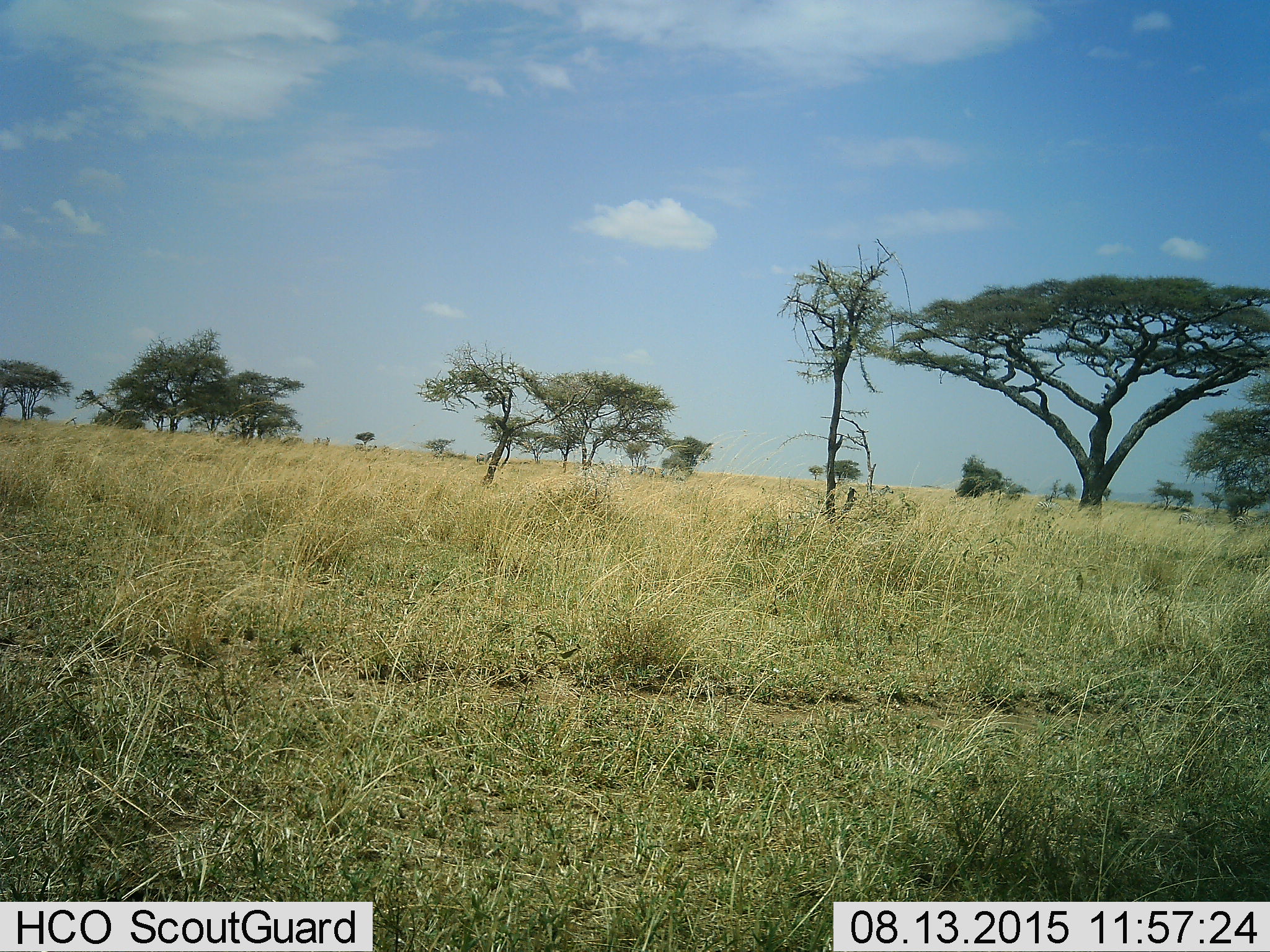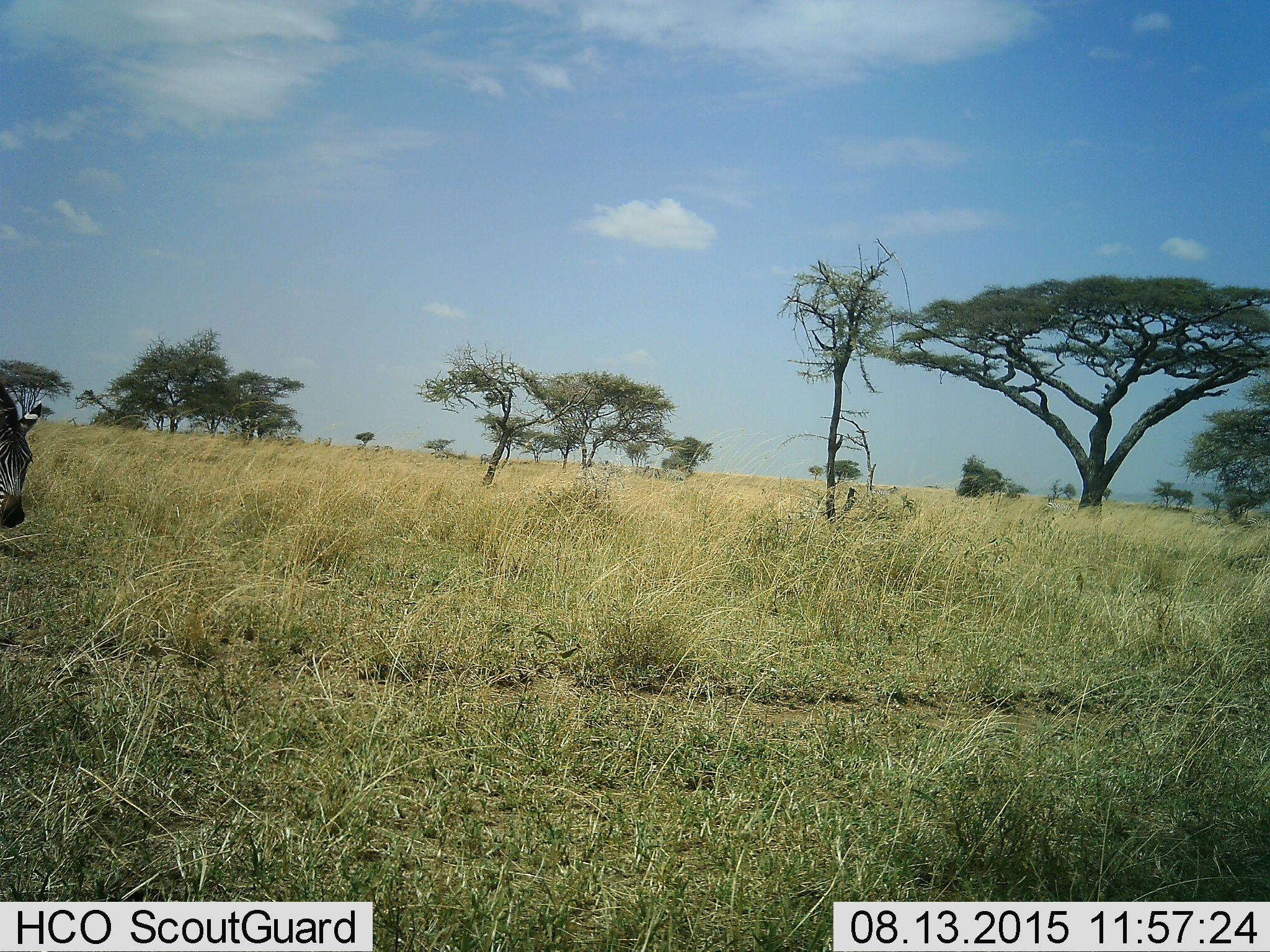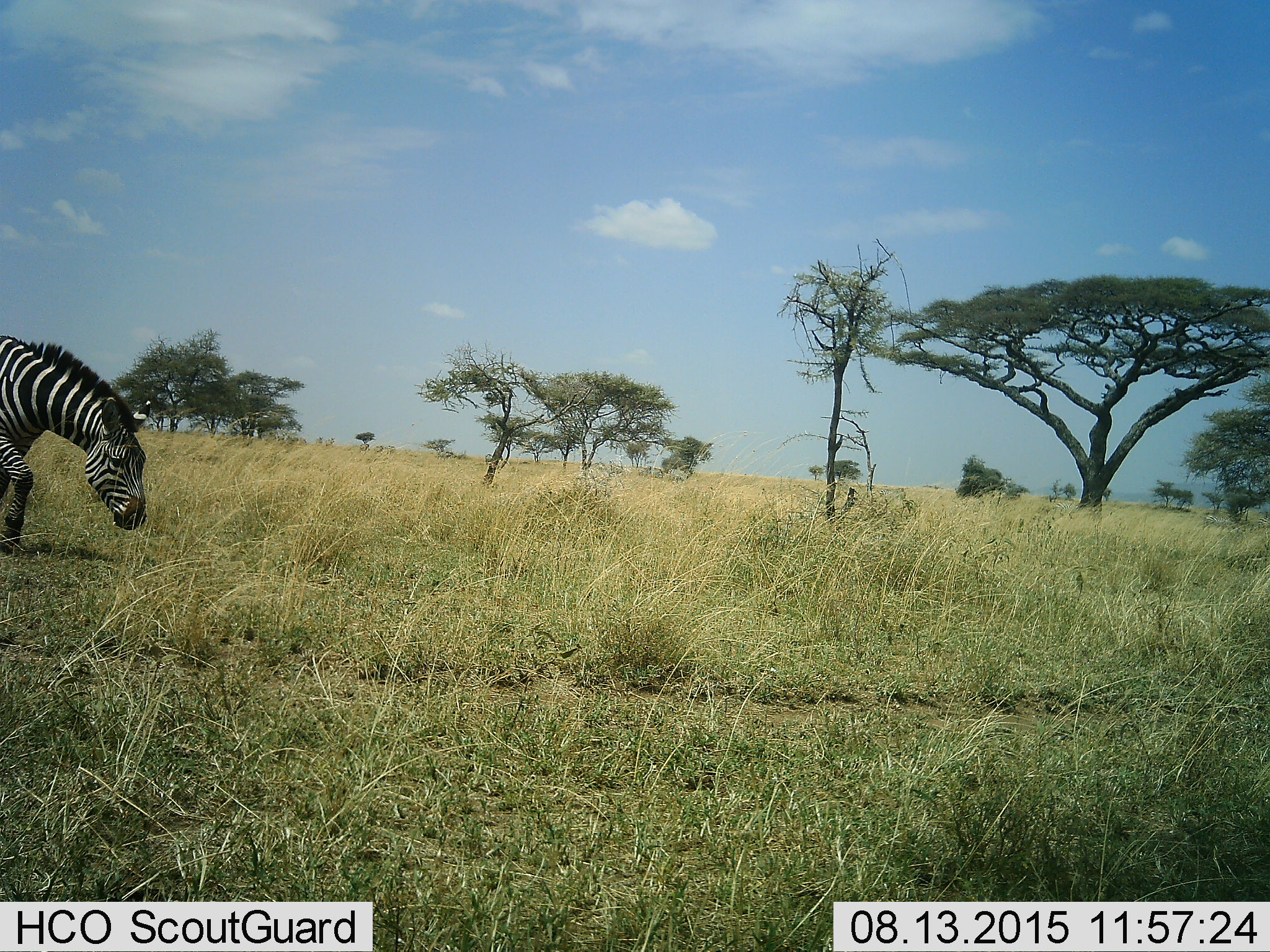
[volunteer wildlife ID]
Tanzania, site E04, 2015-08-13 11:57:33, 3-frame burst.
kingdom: Animalia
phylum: Chordata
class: Mammalia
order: Perissodactyla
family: Equidae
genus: Equus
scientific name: Equus quagga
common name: plains zebra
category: zebra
Zebra (plains zebra) (Equus quagga), count 1. Behavior (volunteer vote fractions): standing 25%, resting 0%, moving 94%, interacting 0%. Young present (vote fraction): 0%. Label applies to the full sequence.